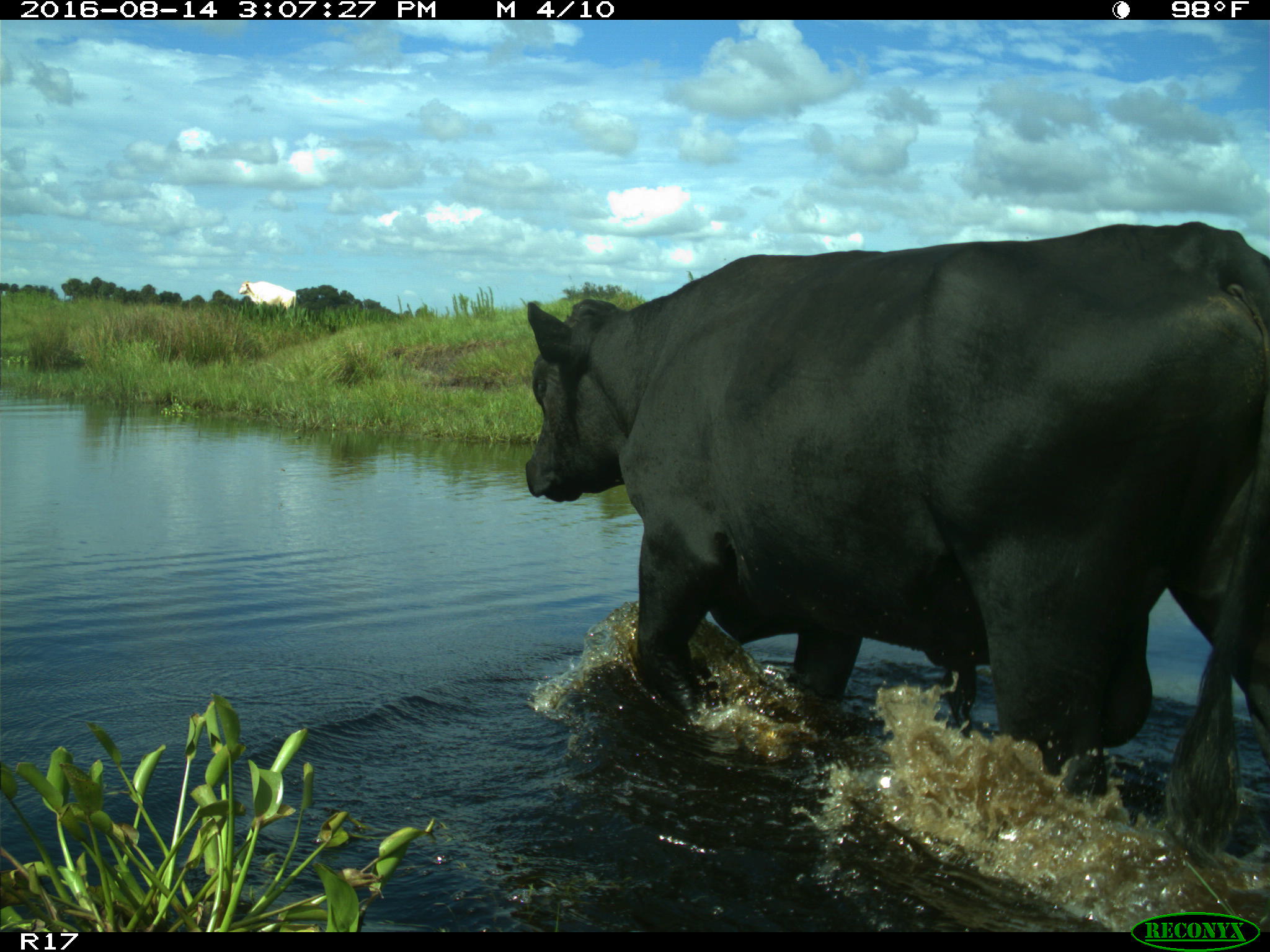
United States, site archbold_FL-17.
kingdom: Animalia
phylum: Chordata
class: Mammalia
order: Artiodactyla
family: Bovidae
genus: Bos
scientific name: Bos taurus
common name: domestic cow